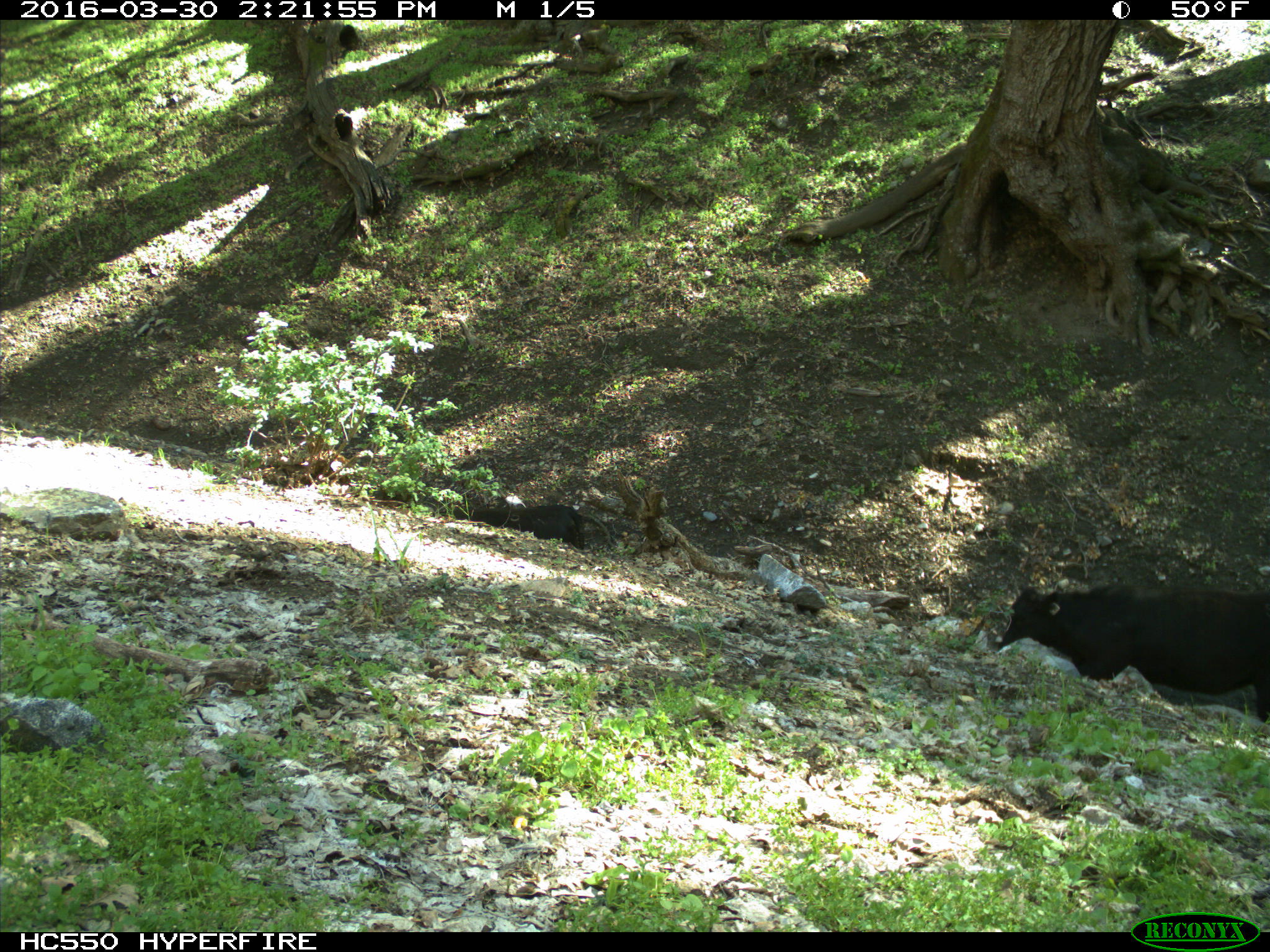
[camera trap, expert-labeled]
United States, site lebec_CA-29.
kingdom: Animalia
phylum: Chordata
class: Mammalia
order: Artiodactyla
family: Bovidae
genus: Bos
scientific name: Bos taurus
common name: domestic cow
Bos taurus (domestic cow).